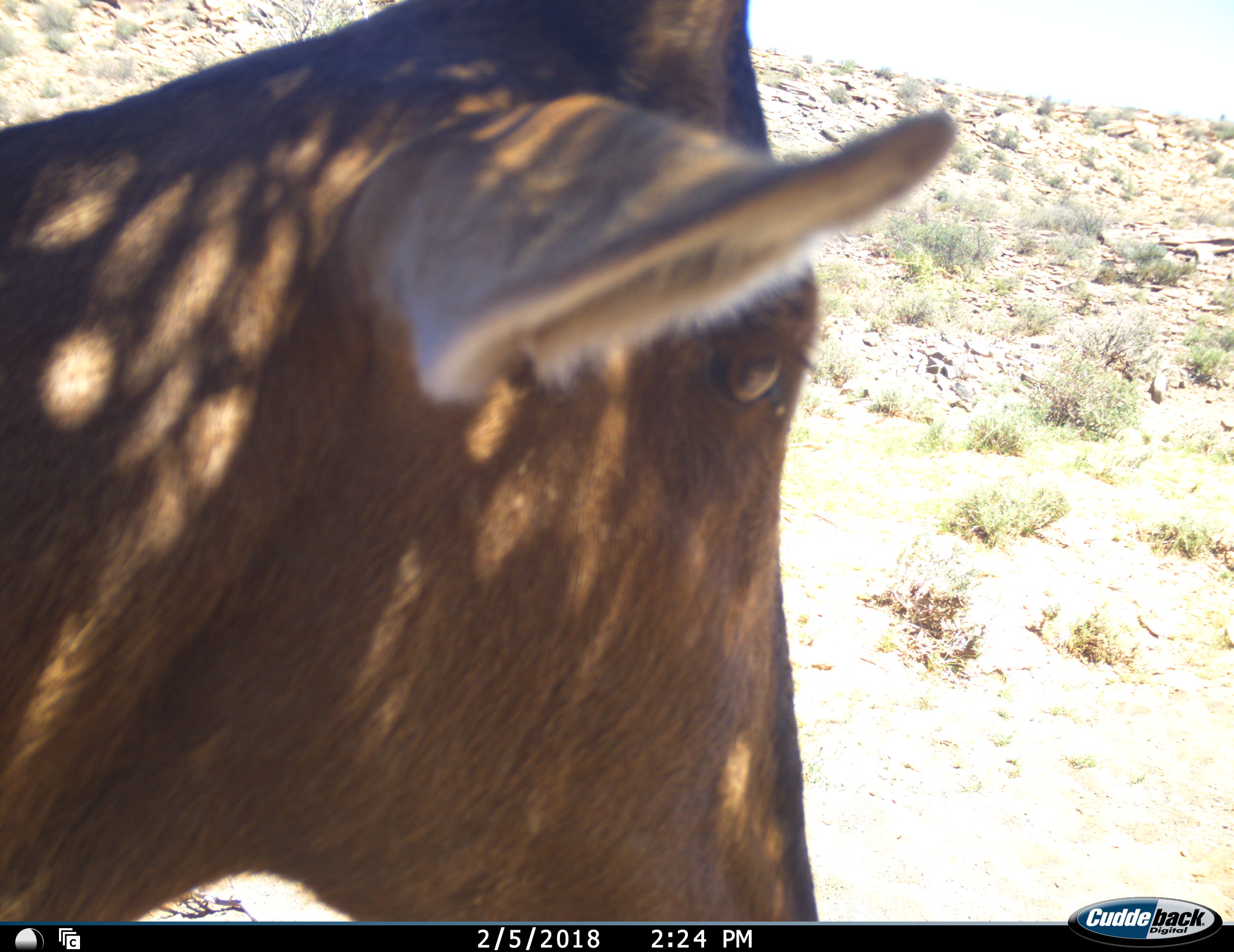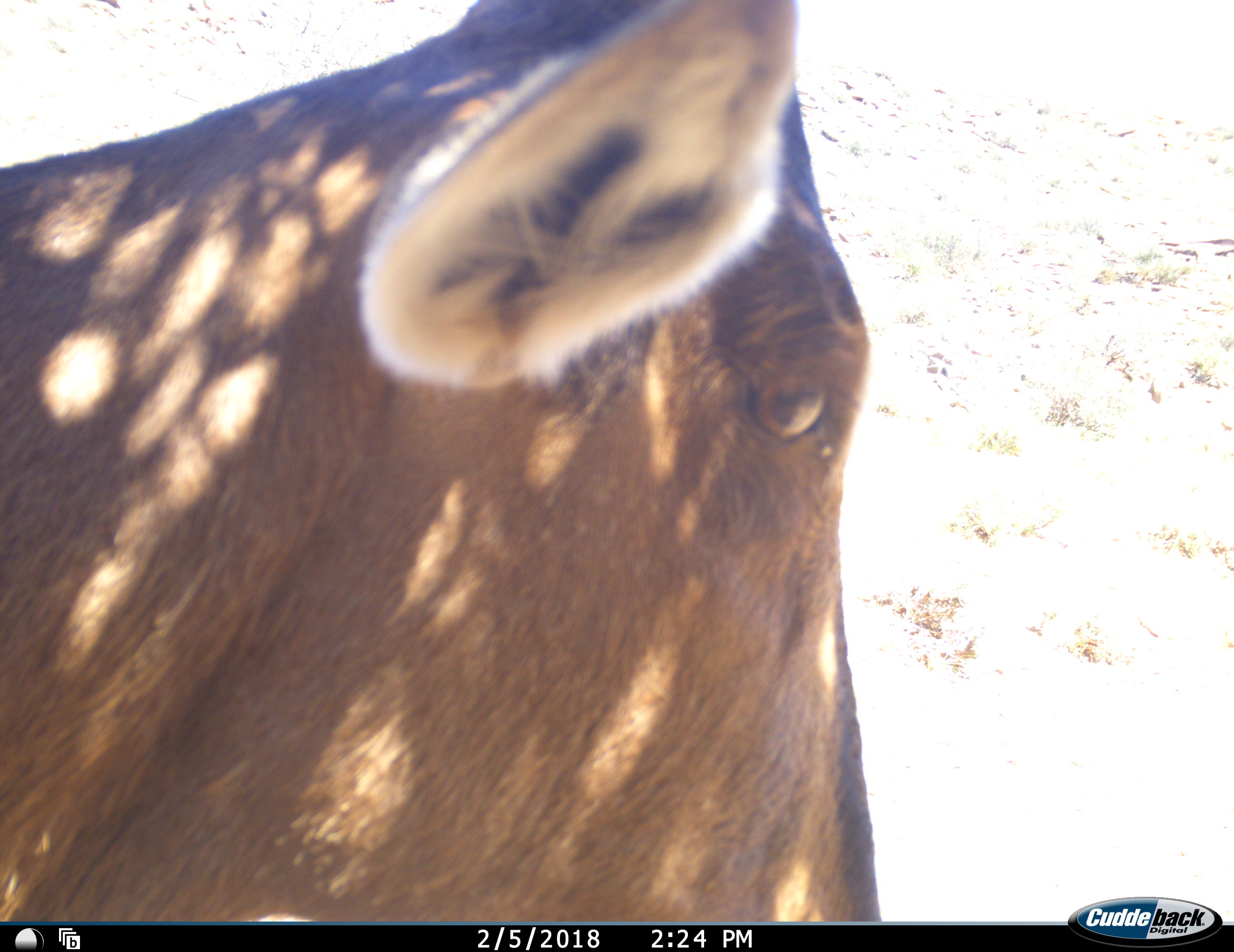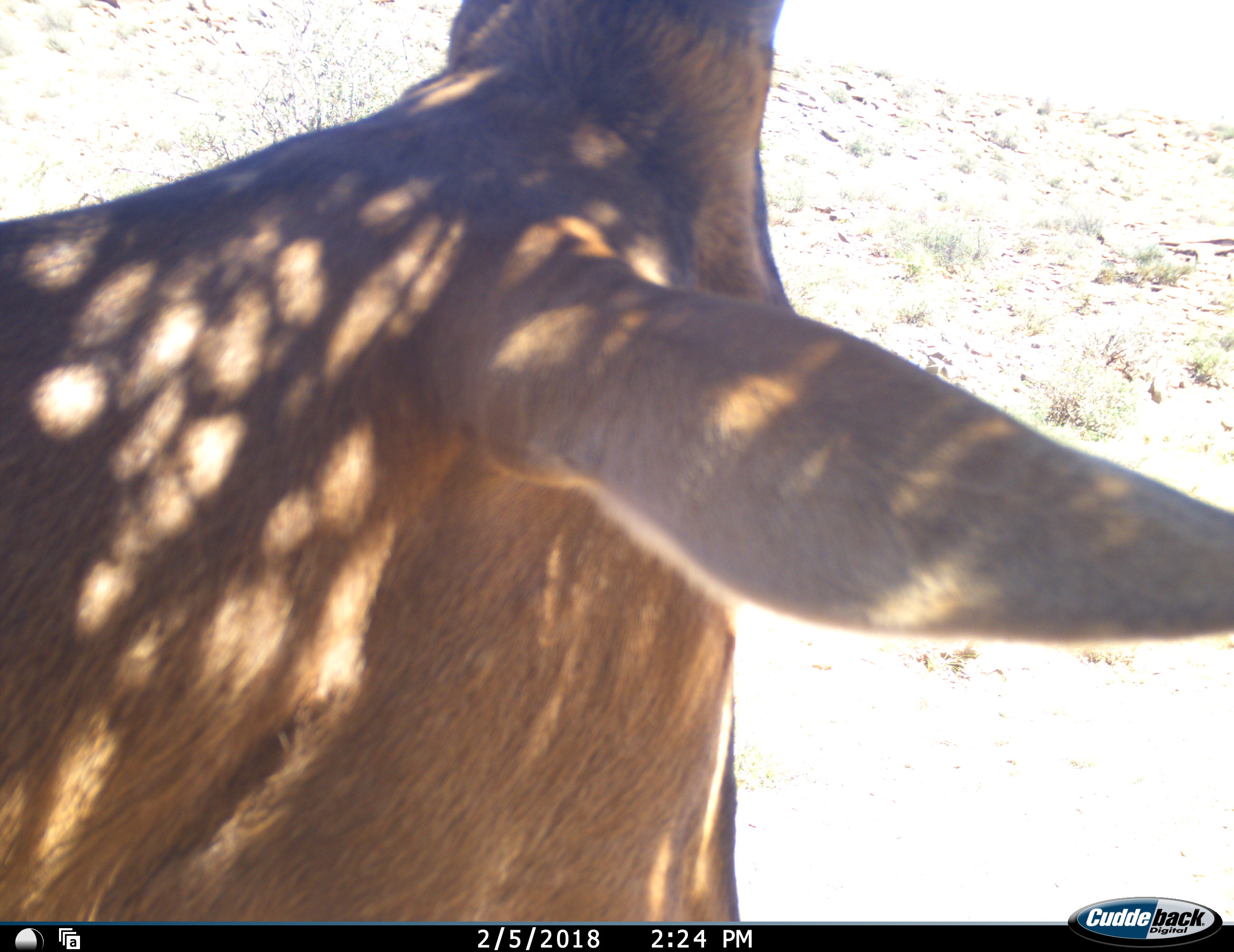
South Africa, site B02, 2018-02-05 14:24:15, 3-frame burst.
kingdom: Animalia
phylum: Chordata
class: Mammalia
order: Artiodactyla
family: Bovidae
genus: Alcelaphus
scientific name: Alcelaphus buselaphus caama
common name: red hartebeest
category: hartebeestred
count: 1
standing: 86%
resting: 14%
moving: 0%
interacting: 0%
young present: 0%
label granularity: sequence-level